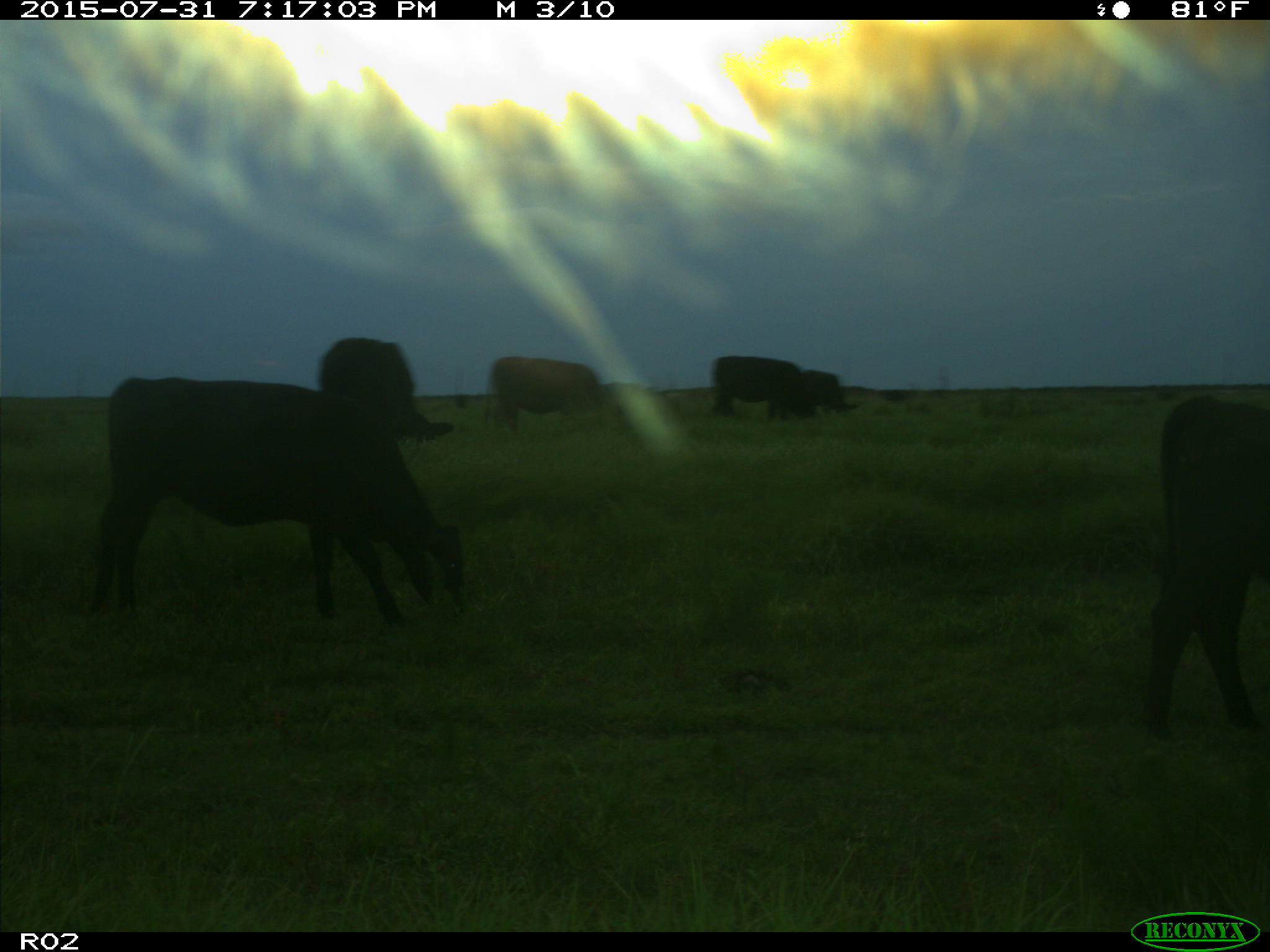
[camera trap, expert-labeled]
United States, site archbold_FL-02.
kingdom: Animalia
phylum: Chordata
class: Mammalia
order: Artiodactyla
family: Bovidae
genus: Bos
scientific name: Bos taurus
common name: domestic cow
Bos taurus (domestic cow).